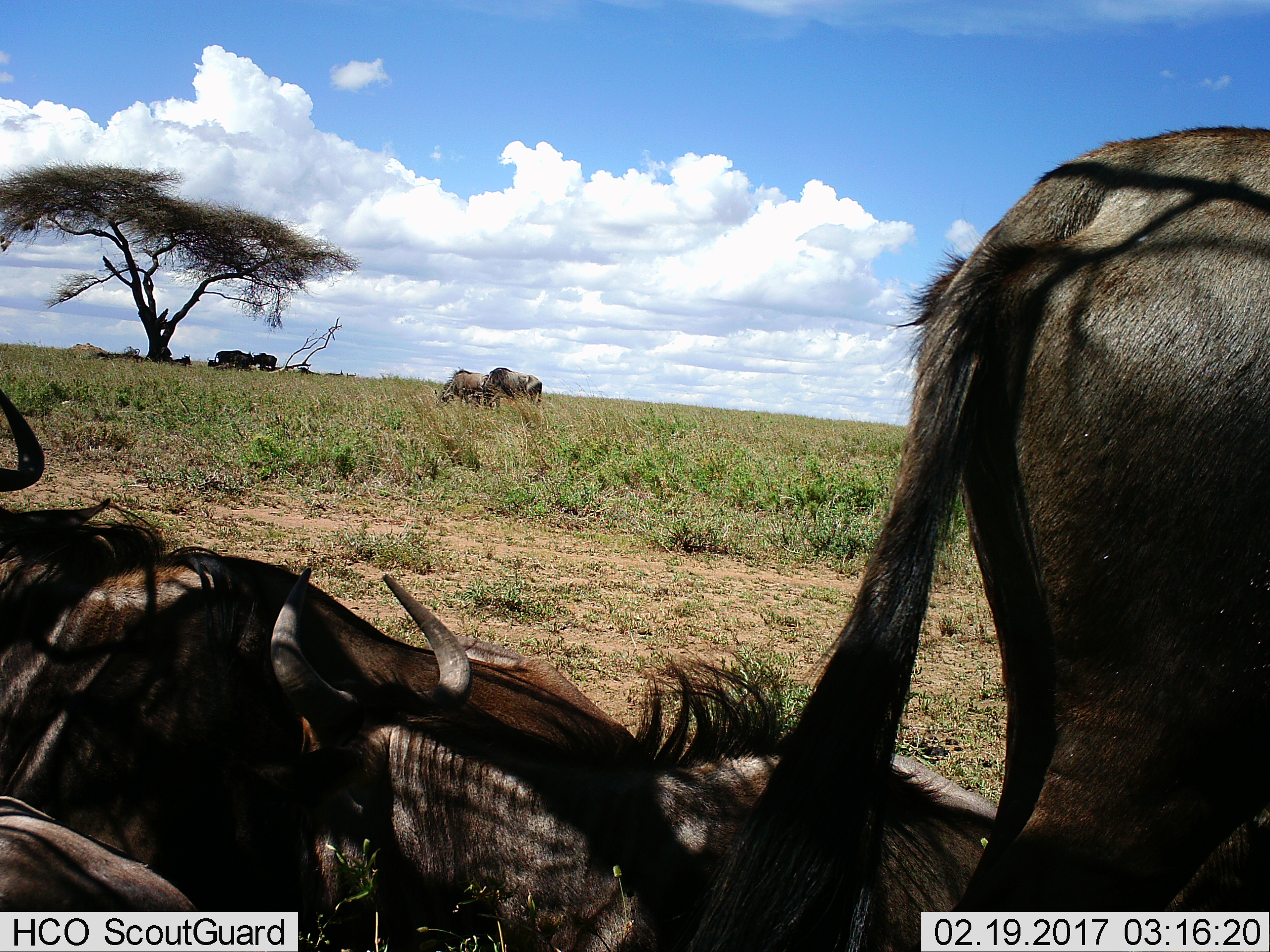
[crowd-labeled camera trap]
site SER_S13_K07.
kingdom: Animalia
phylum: Chordata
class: Mammalia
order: Artiodactyla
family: Bovidae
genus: Connochaetes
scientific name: Connochaetes taurinus taurinus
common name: blue wildebeest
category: wildebeestblue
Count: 9.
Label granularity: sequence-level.